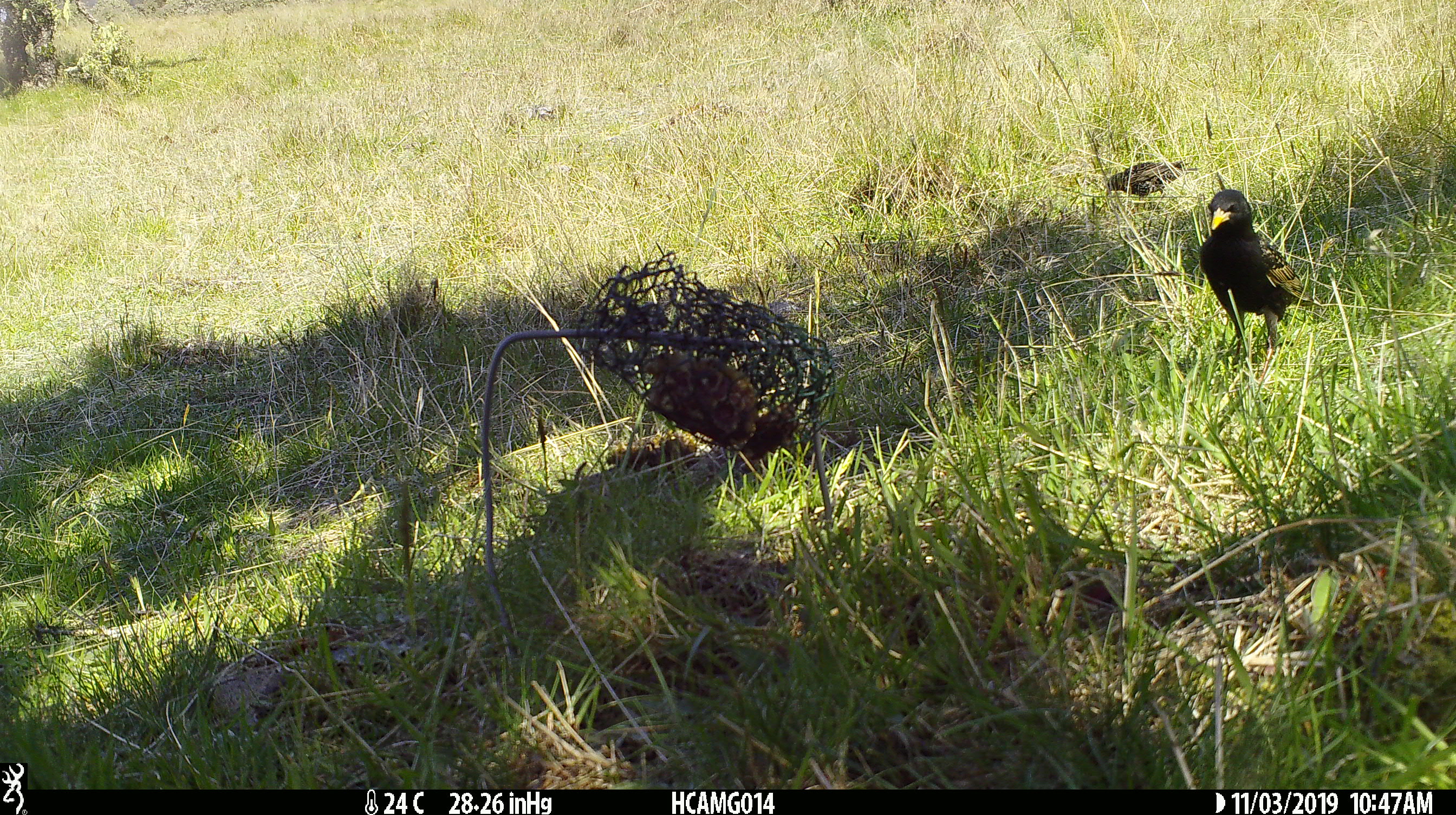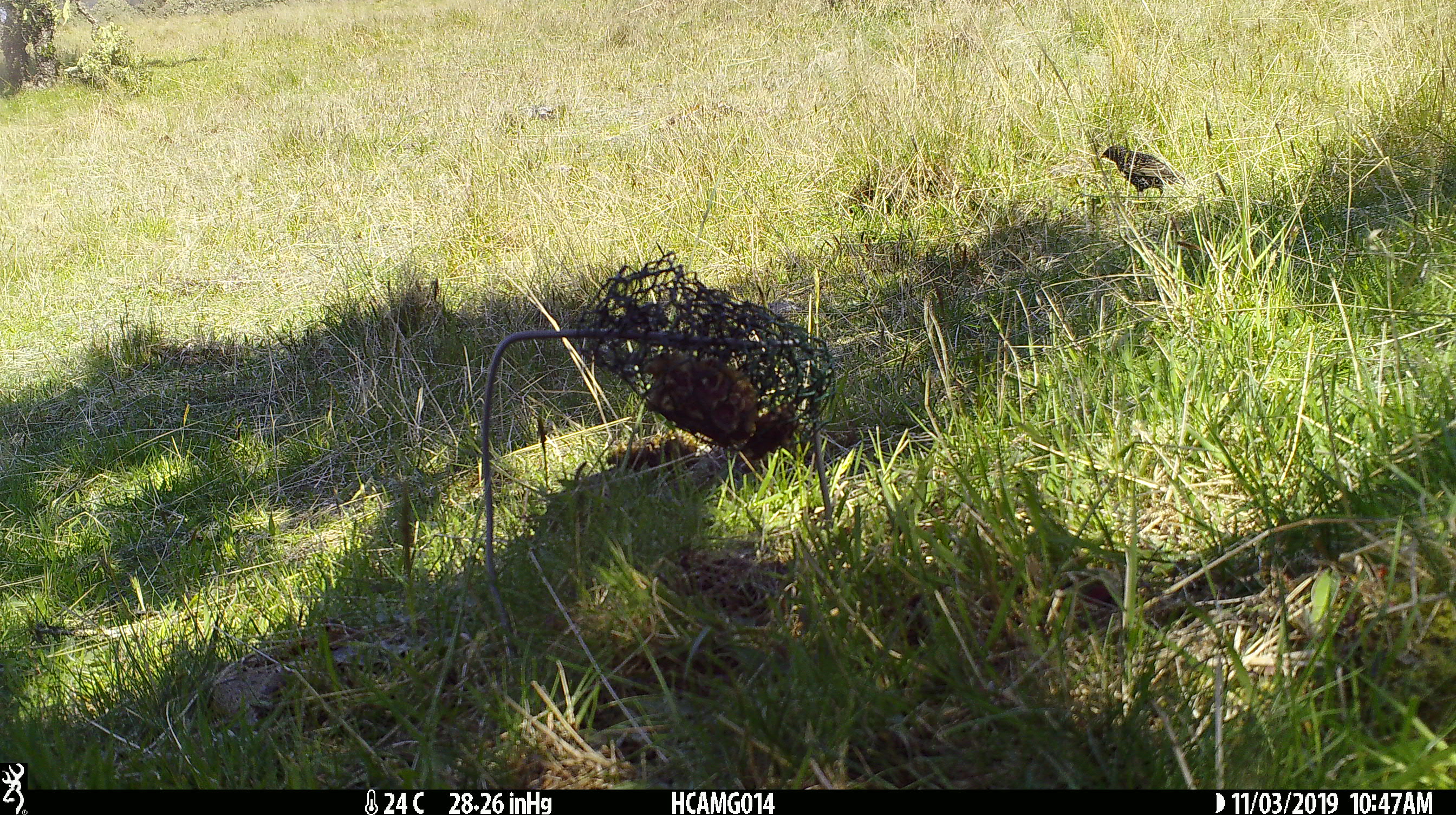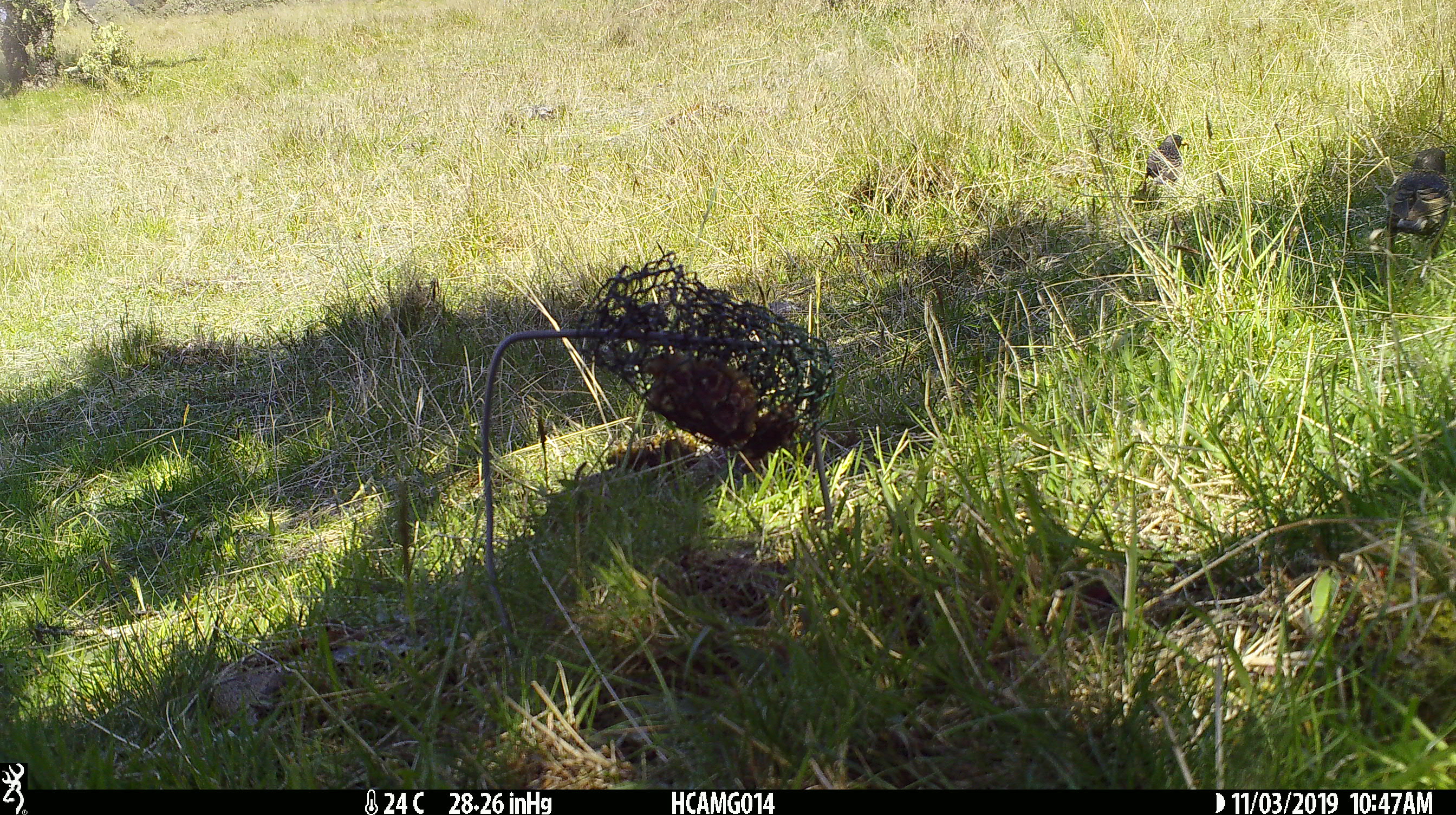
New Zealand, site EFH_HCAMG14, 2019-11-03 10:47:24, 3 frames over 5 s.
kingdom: Animalia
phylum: Chordata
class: Aves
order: Passeriformes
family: Sturnidae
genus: Sturnus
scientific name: Sturnus vulgaris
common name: european starling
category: starling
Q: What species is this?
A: Starling (european starling) (Sturnus vulgaris).